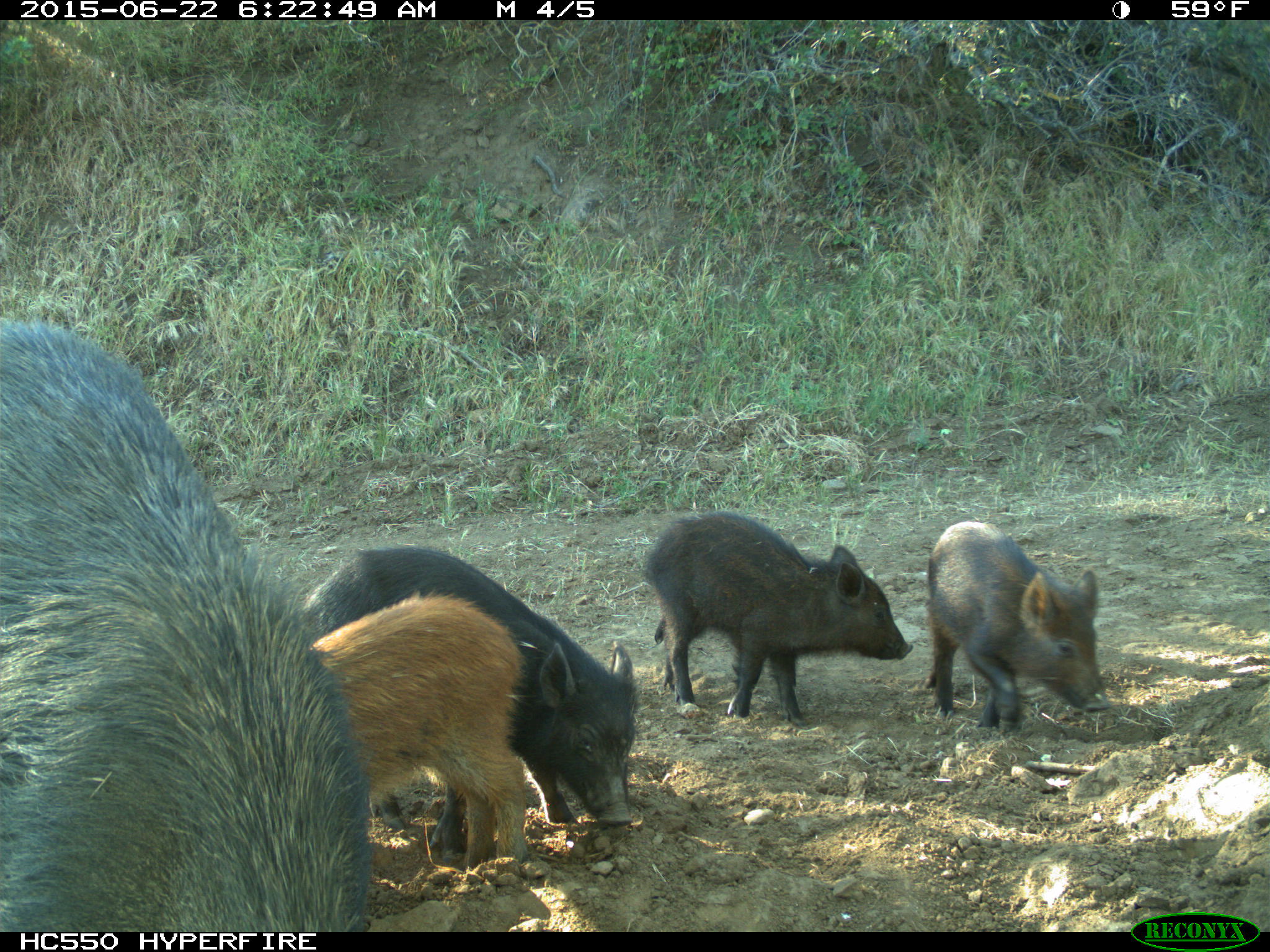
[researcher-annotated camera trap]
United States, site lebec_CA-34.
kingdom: Animalia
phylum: Chordata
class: Mammalia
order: Artiodactyla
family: Suidae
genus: Sus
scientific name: Sus scrofa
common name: wild boar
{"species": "Sus scrofa (wild boar)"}